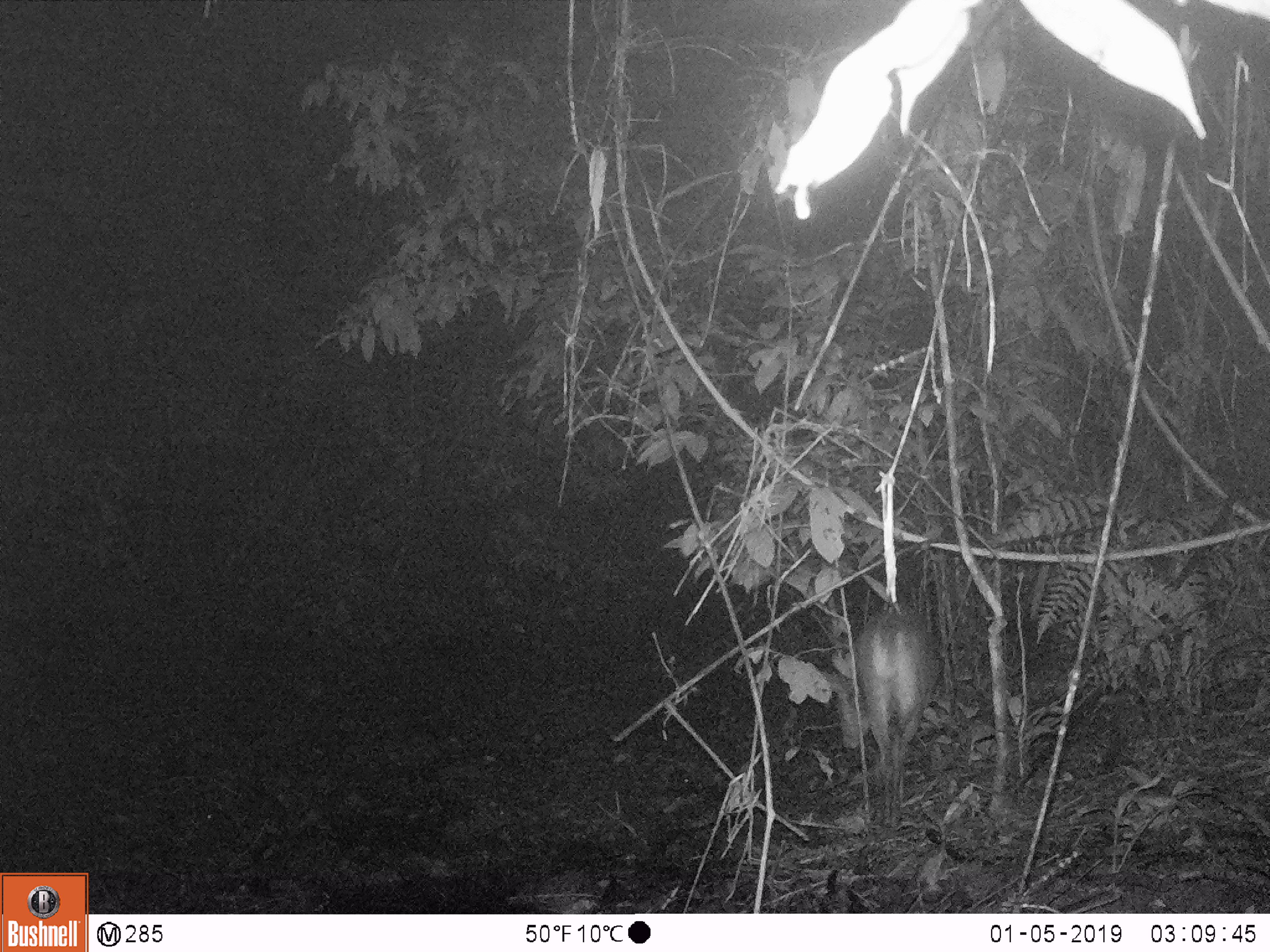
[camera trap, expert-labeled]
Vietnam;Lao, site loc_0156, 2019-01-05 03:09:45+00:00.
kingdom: Animalia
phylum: Chordata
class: Mammalia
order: Artiodactyla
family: Cervidae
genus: Muntiacus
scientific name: Muntiacus vuquangensis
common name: large-antlered muntjac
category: large antlered muntjac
Large antlered muntjac (large-antlered muntjac) (Muntiacus vuquangensis). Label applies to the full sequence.